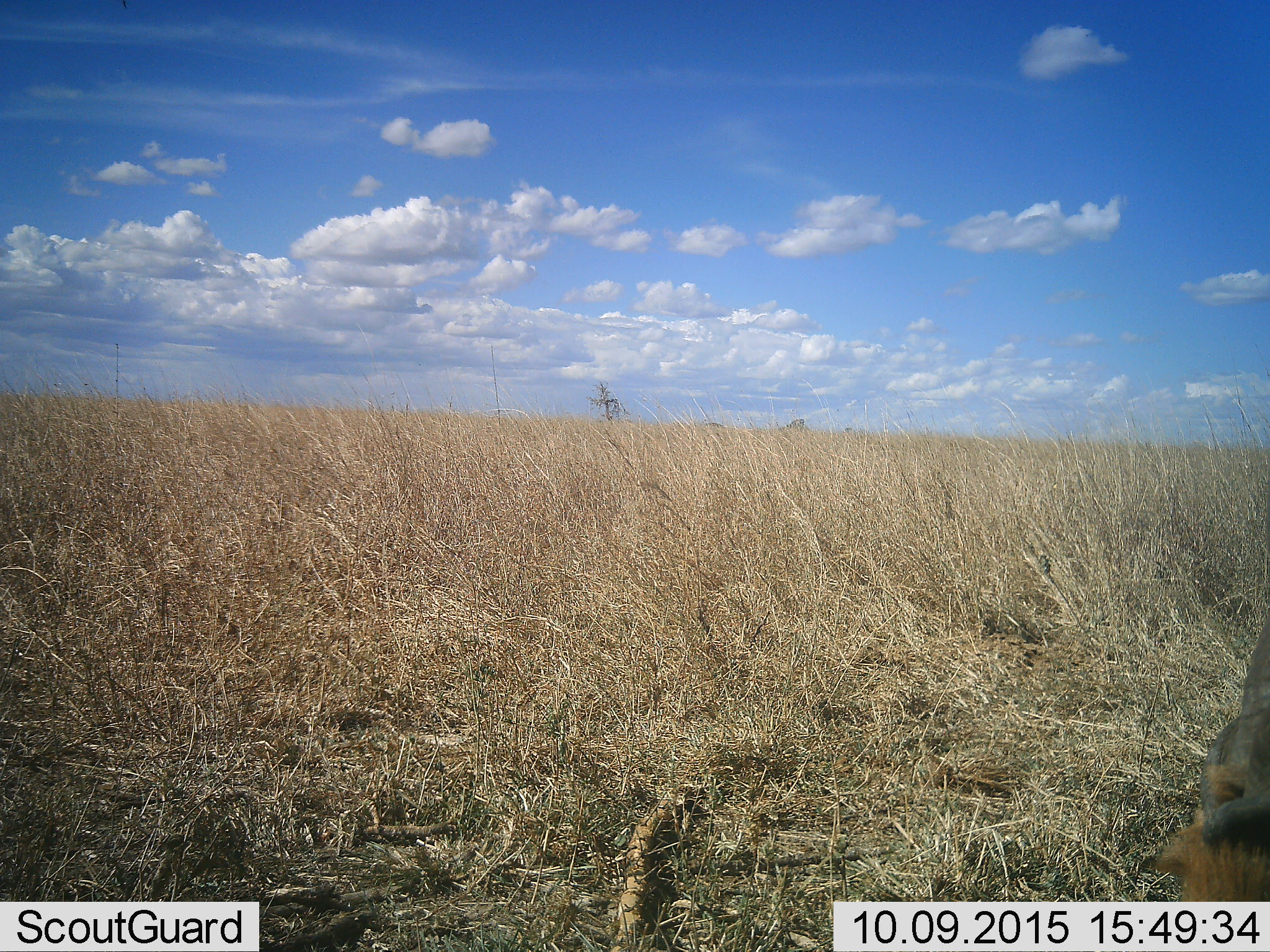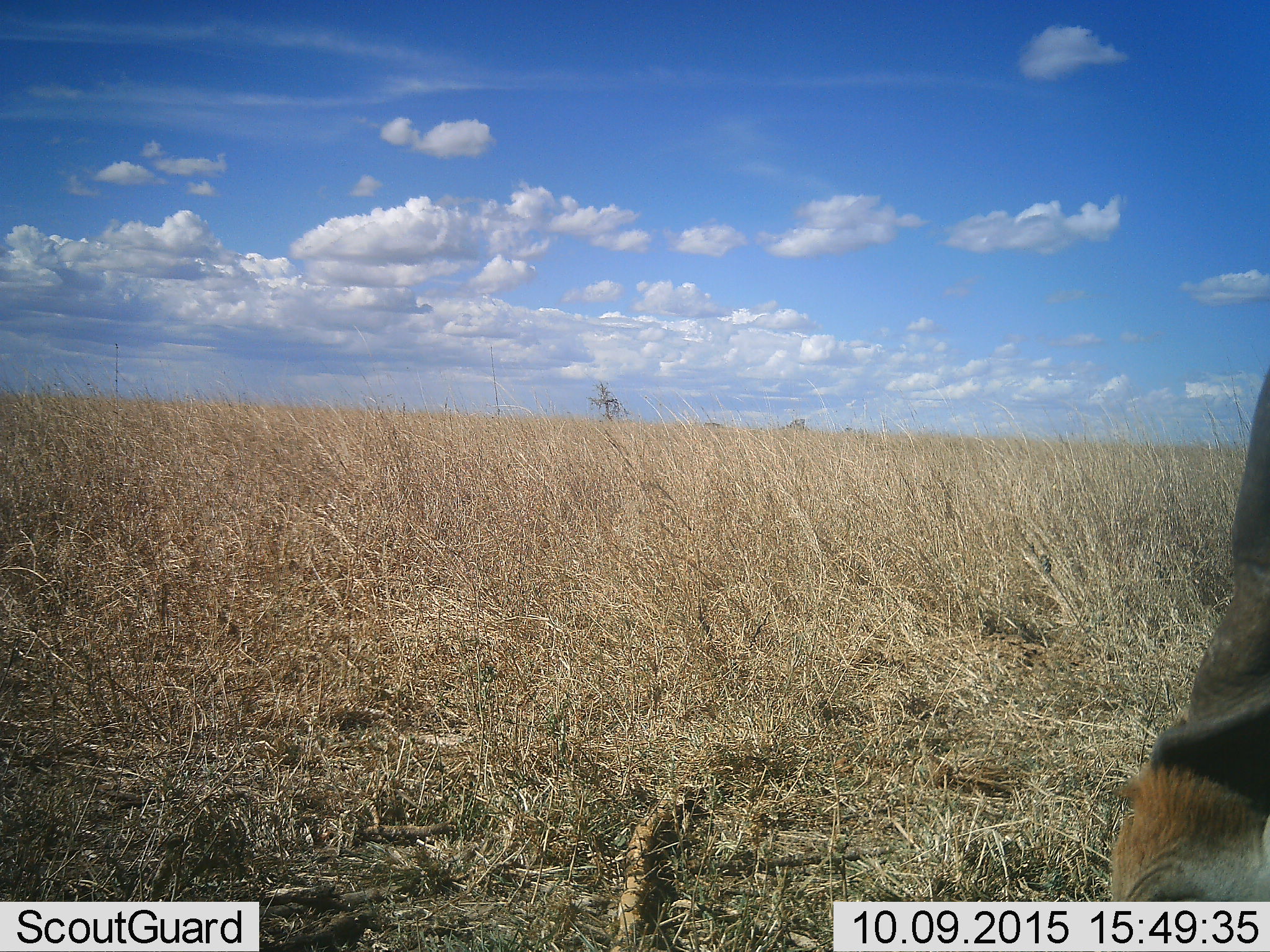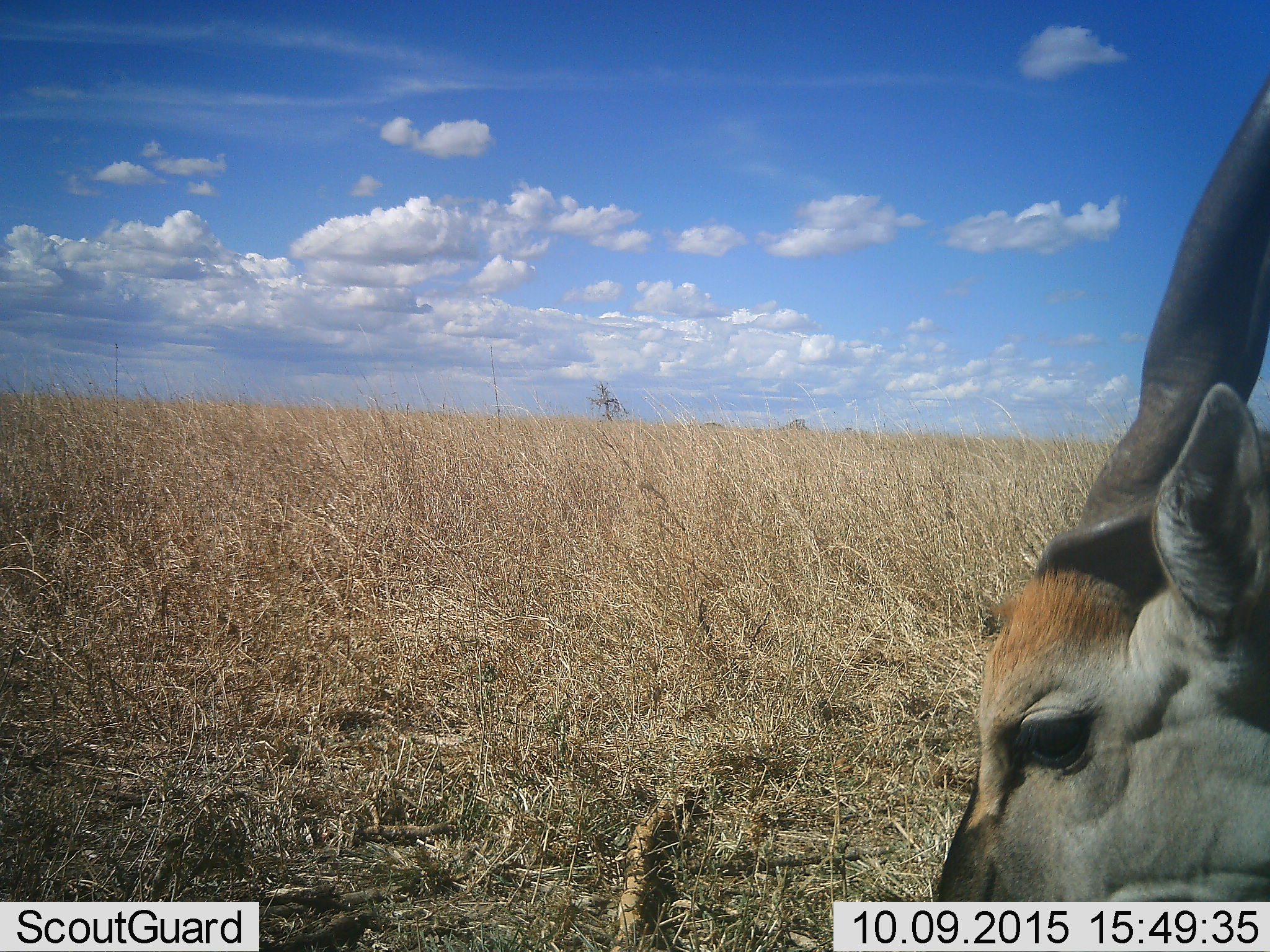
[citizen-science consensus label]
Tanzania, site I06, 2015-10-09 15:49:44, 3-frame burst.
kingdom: Animalia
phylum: Chordata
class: Mammalia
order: Artiodactyla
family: Bovidae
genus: Eudorcas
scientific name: Eudorcas thomsonii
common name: thomson's gazelle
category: gazellethomsons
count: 1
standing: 25%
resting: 0%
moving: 100%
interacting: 0%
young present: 0%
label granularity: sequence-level